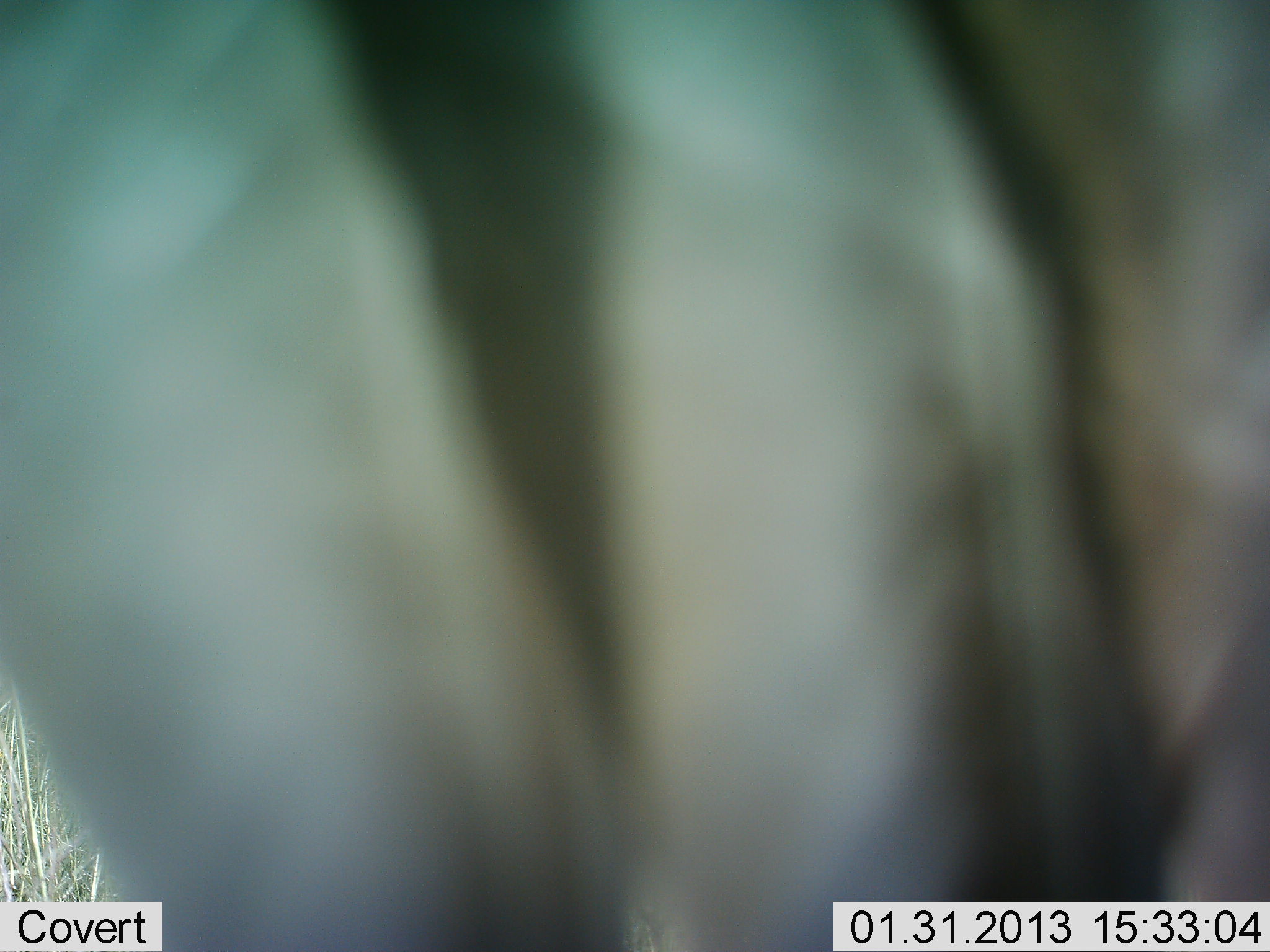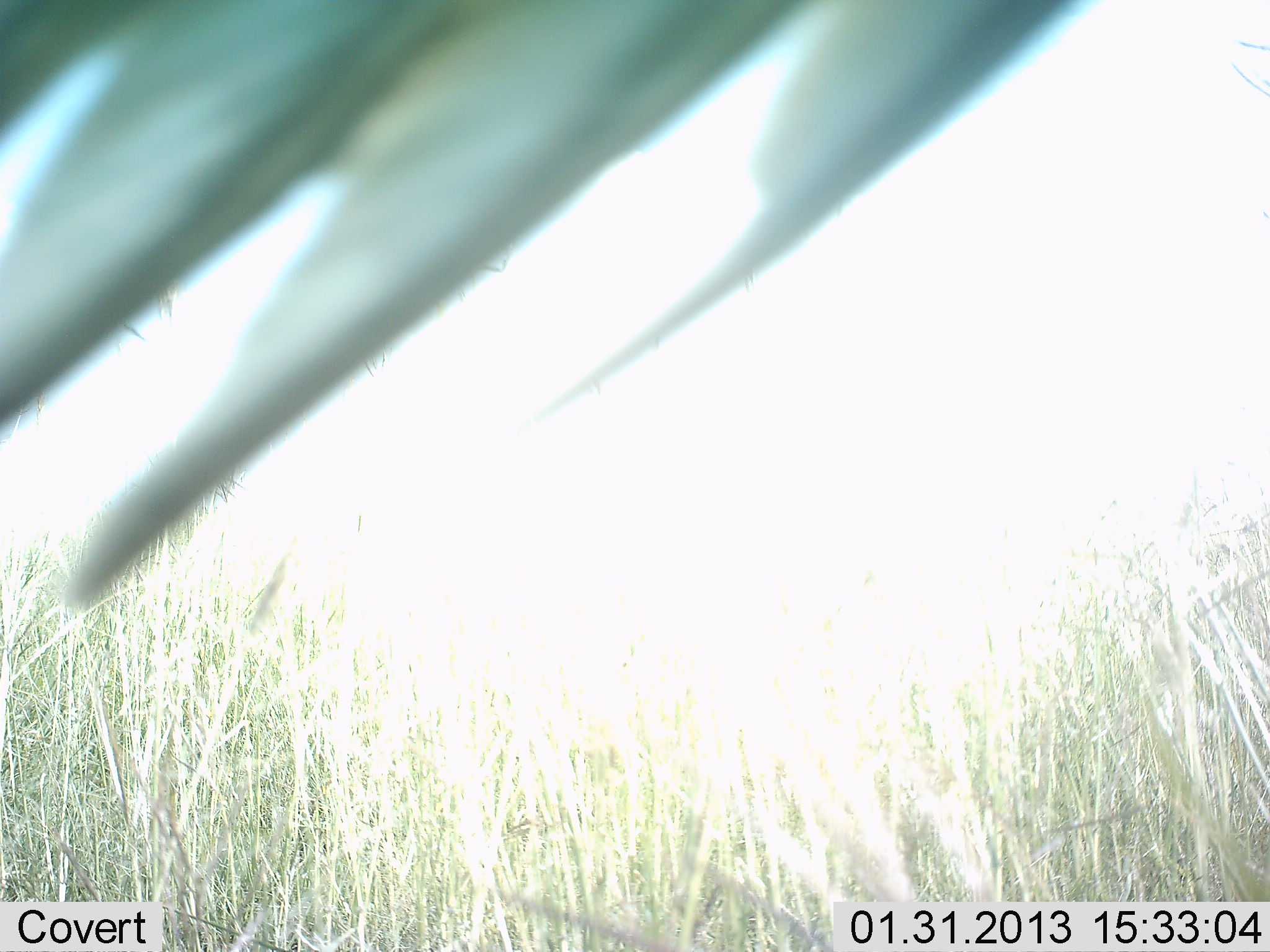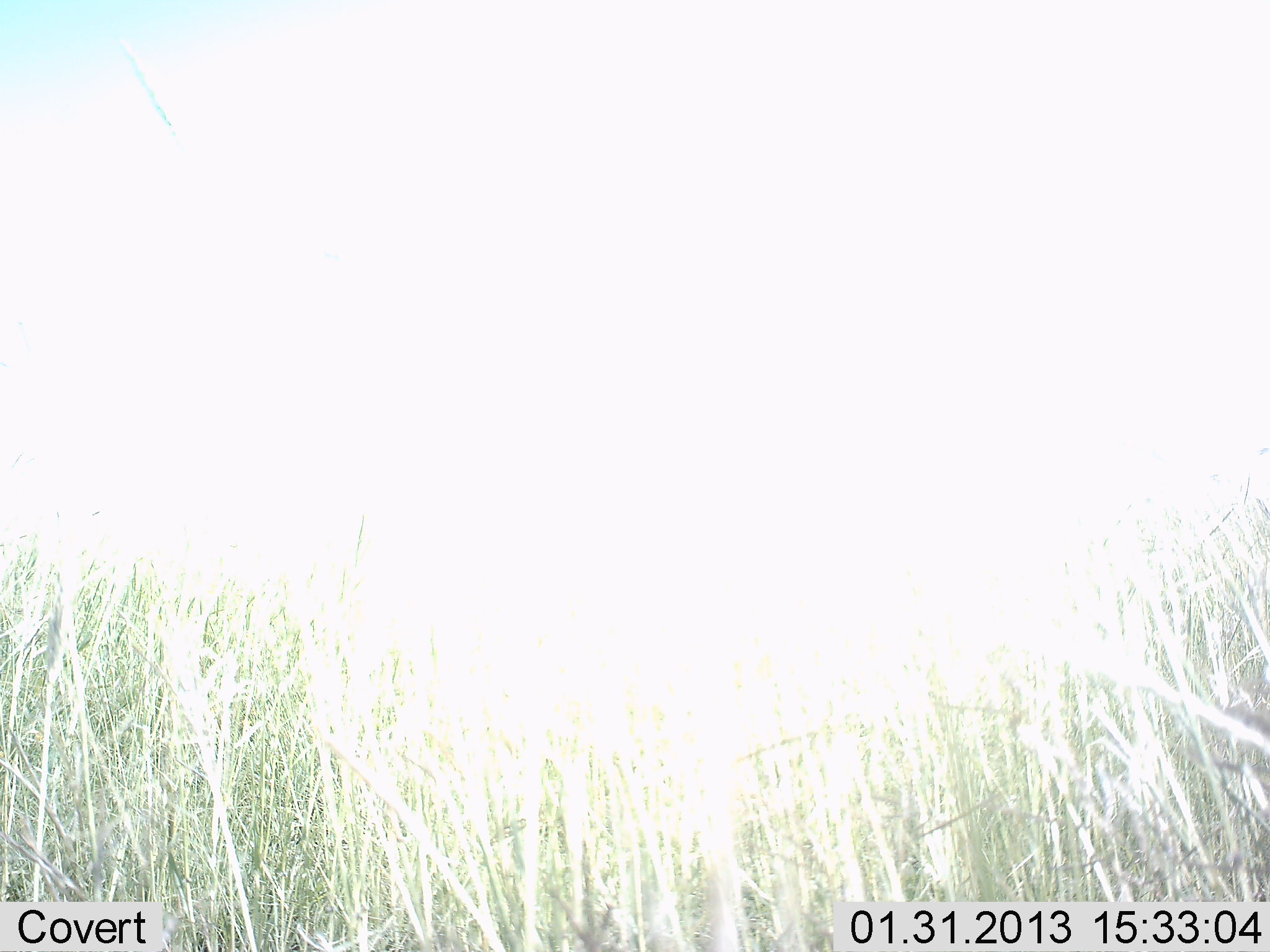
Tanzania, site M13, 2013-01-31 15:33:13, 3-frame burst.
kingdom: Animalia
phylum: Chordata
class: Aves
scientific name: Aves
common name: bird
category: otherbird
Otherbird (bird) (Aves), count 1. Behavior (volunteer vote fractions): standing 38%, resting 12%, moving 50%, interacting 0%. Young present (vote fraction): 0%. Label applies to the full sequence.